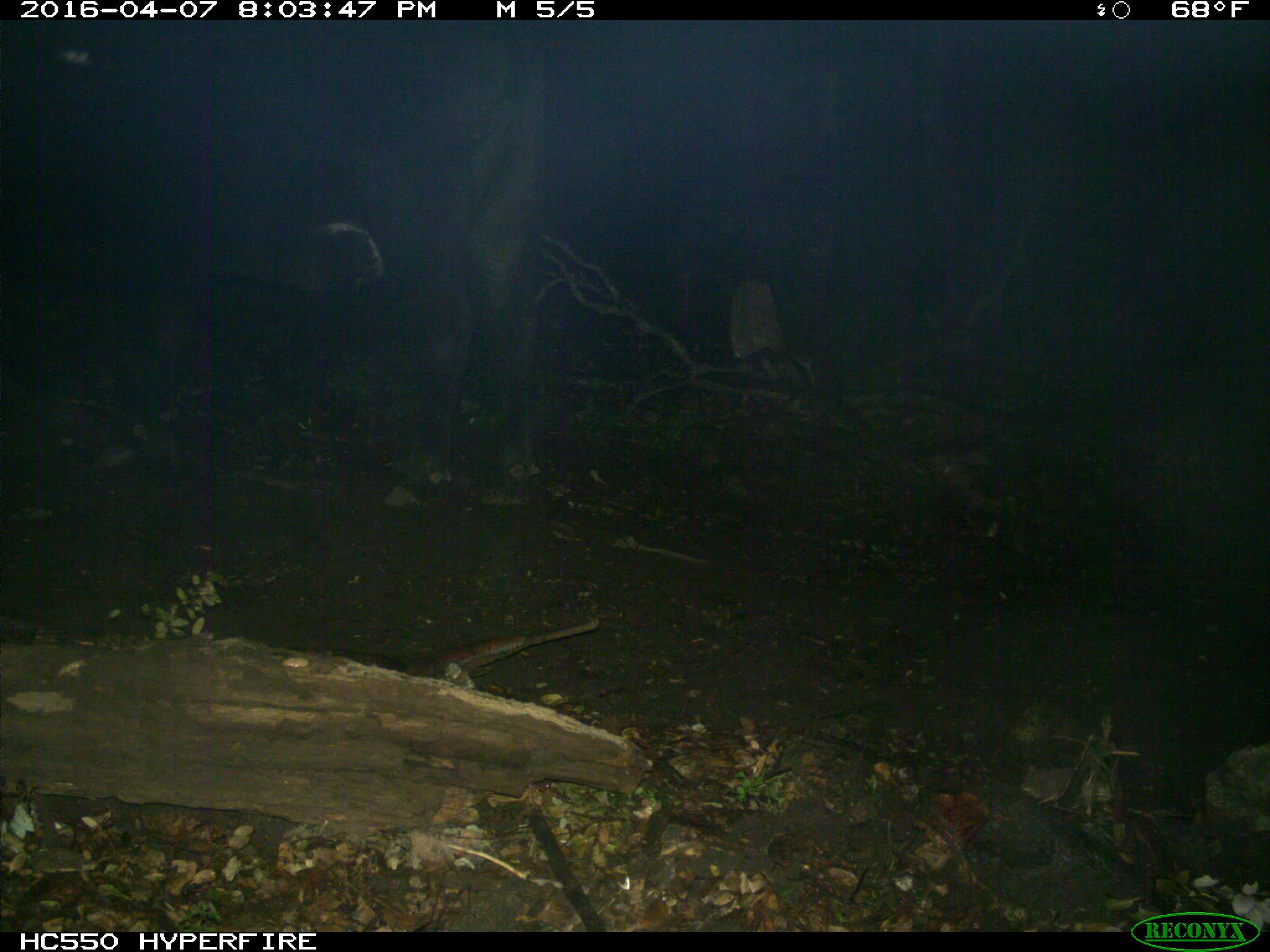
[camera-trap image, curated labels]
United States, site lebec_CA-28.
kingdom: Animalia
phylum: Chordata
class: Mammalia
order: Artiodactyla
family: Bovidae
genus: Bos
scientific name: Bos taurus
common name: domestic cow